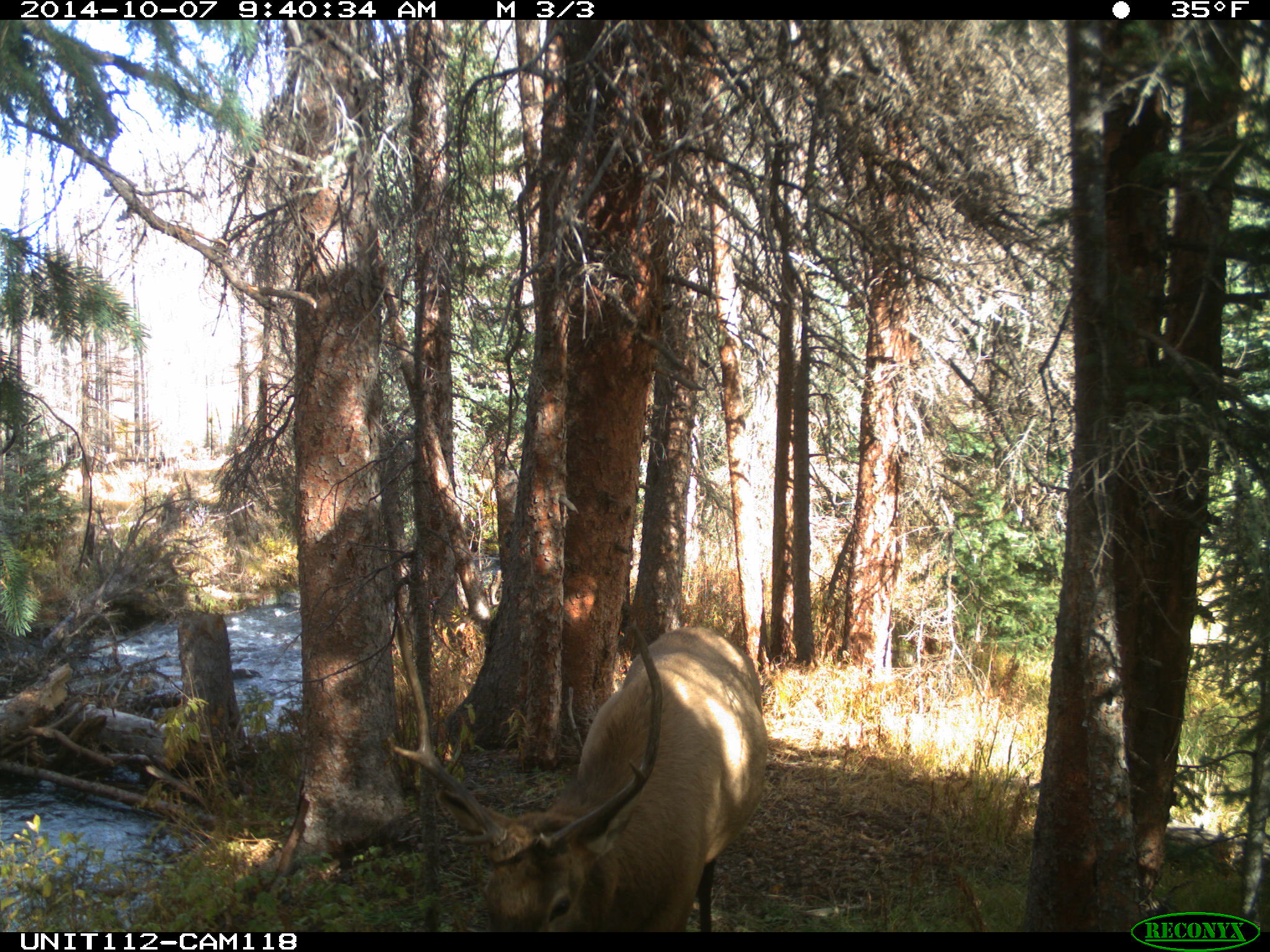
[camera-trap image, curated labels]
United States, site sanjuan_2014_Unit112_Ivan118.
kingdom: Animalia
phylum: Chordata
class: Mammalia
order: Artiodactyla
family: Cervidae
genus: Cervus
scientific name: Cervus elaphus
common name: red deer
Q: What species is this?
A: Cervus elaphus (red deer).